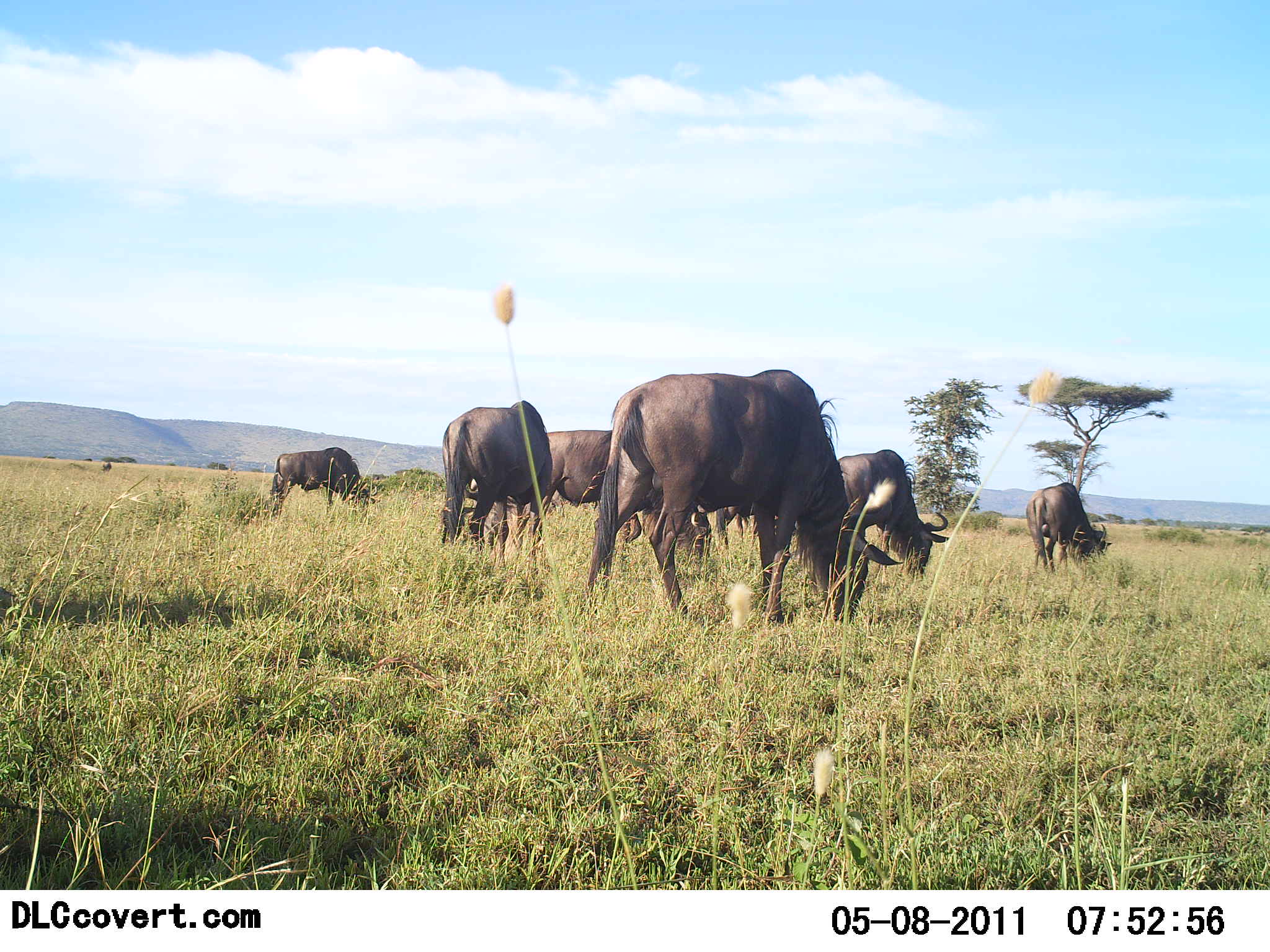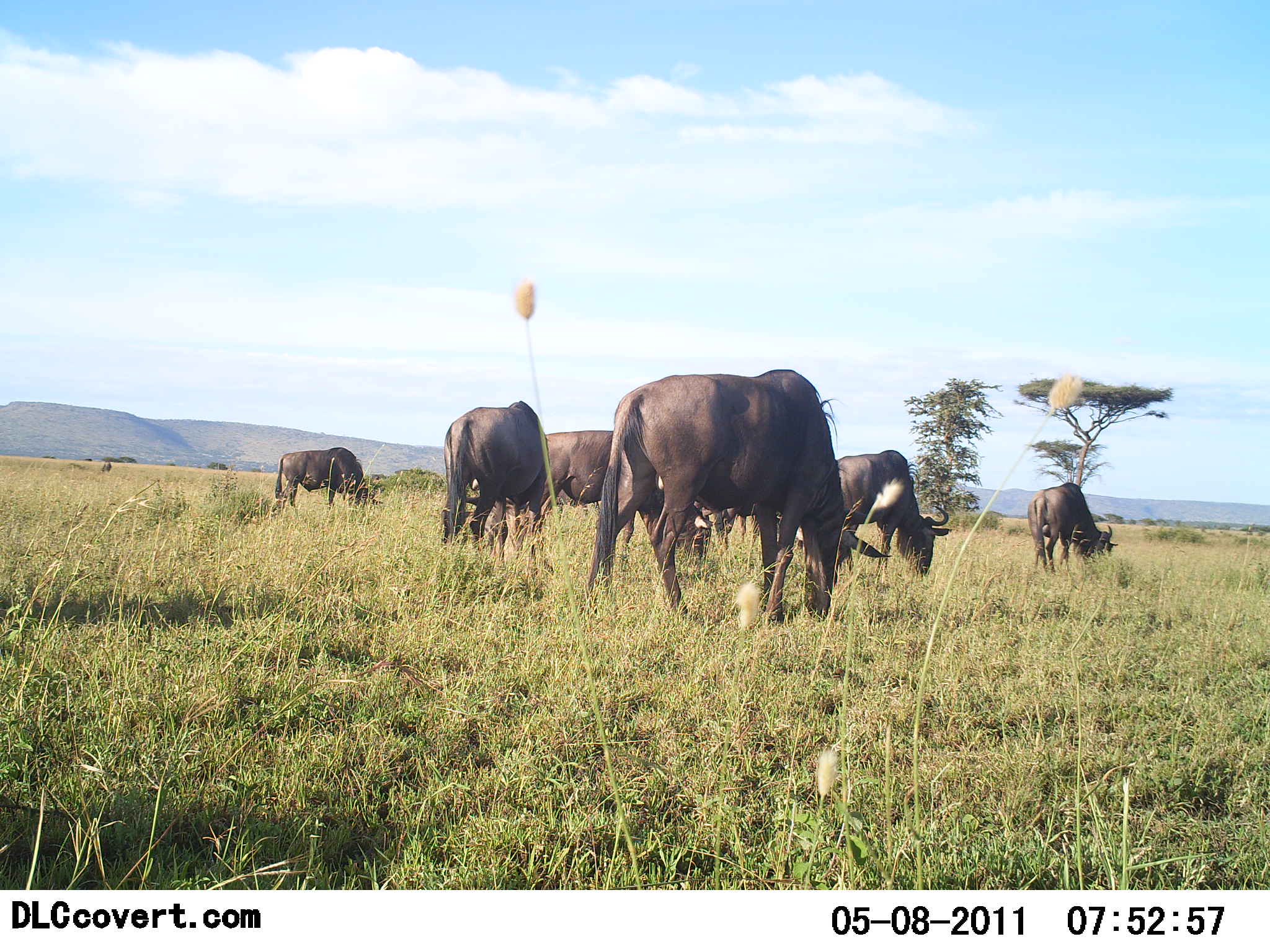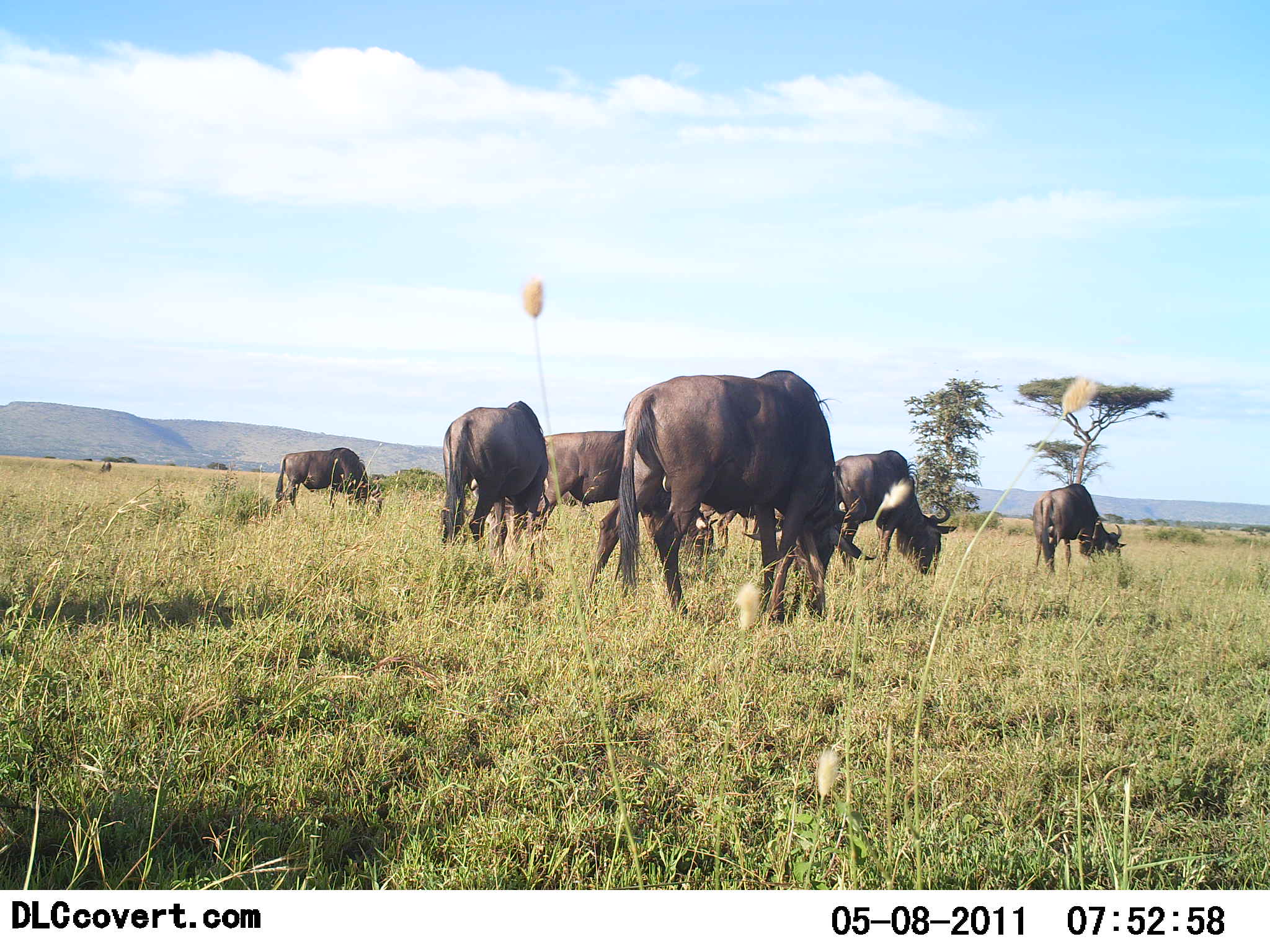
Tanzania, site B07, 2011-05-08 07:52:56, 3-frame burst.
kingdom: Animalia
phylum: Chordata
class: Mammalia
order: Artiodactyla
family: Bovidae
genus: Connochaetes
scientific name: Connochaetes taurinus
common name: blue wildebeest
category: wildebeest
Wildebeest (blue wildebeest) (Connochaetes taurinus), count 7. Behavior (volunteer vote fractions): standing 42%, resting 0%, moving 8%, interacting 0%. Young present (vote fraction): 0%. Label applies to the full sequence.